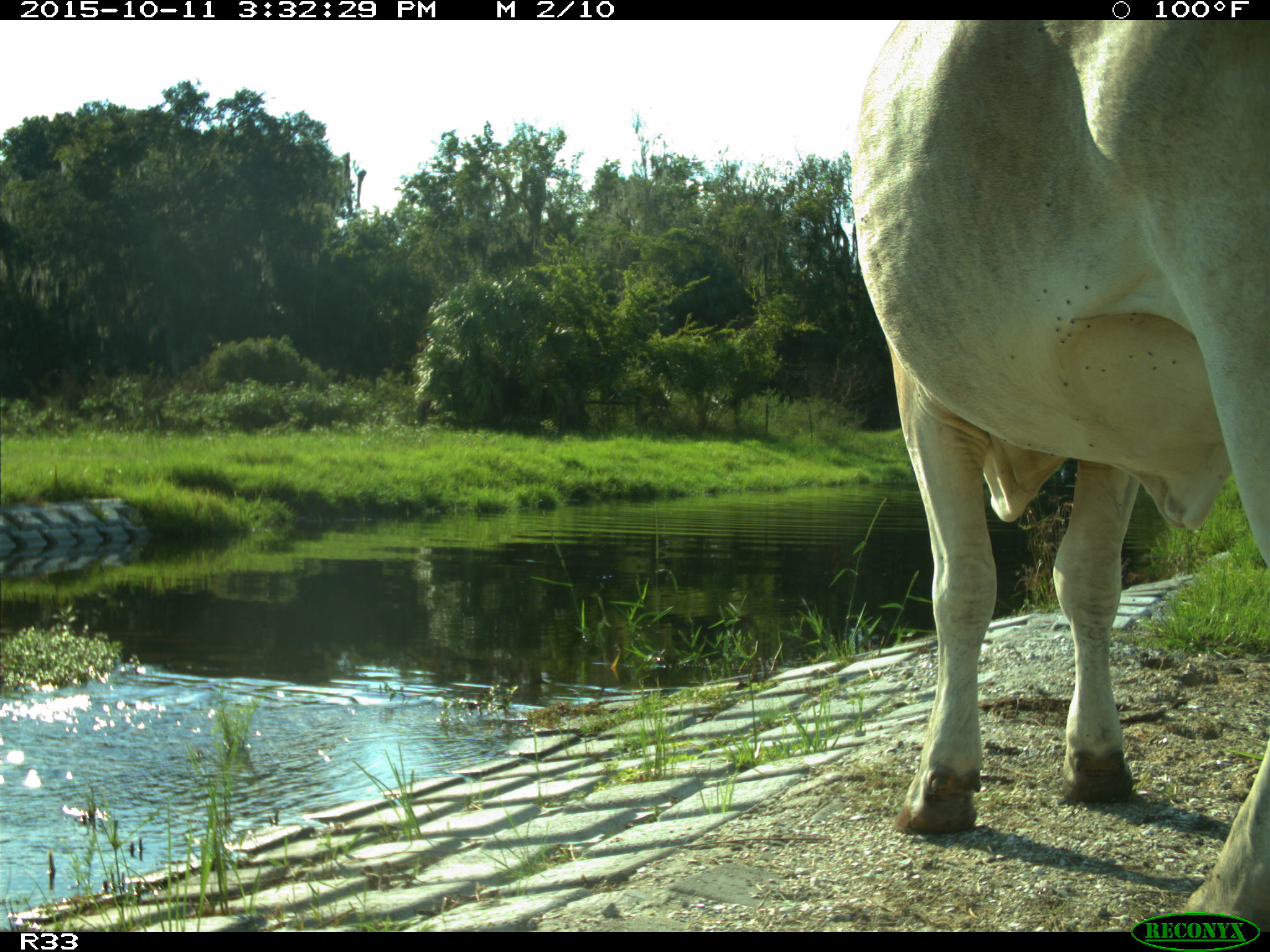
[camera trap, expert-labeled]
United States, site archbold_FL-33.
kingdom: Animalia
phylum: Chordata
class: Mammalia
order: Artiodactyla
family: Bovidae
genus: Bos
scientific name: Bos taurus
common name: domestic cow